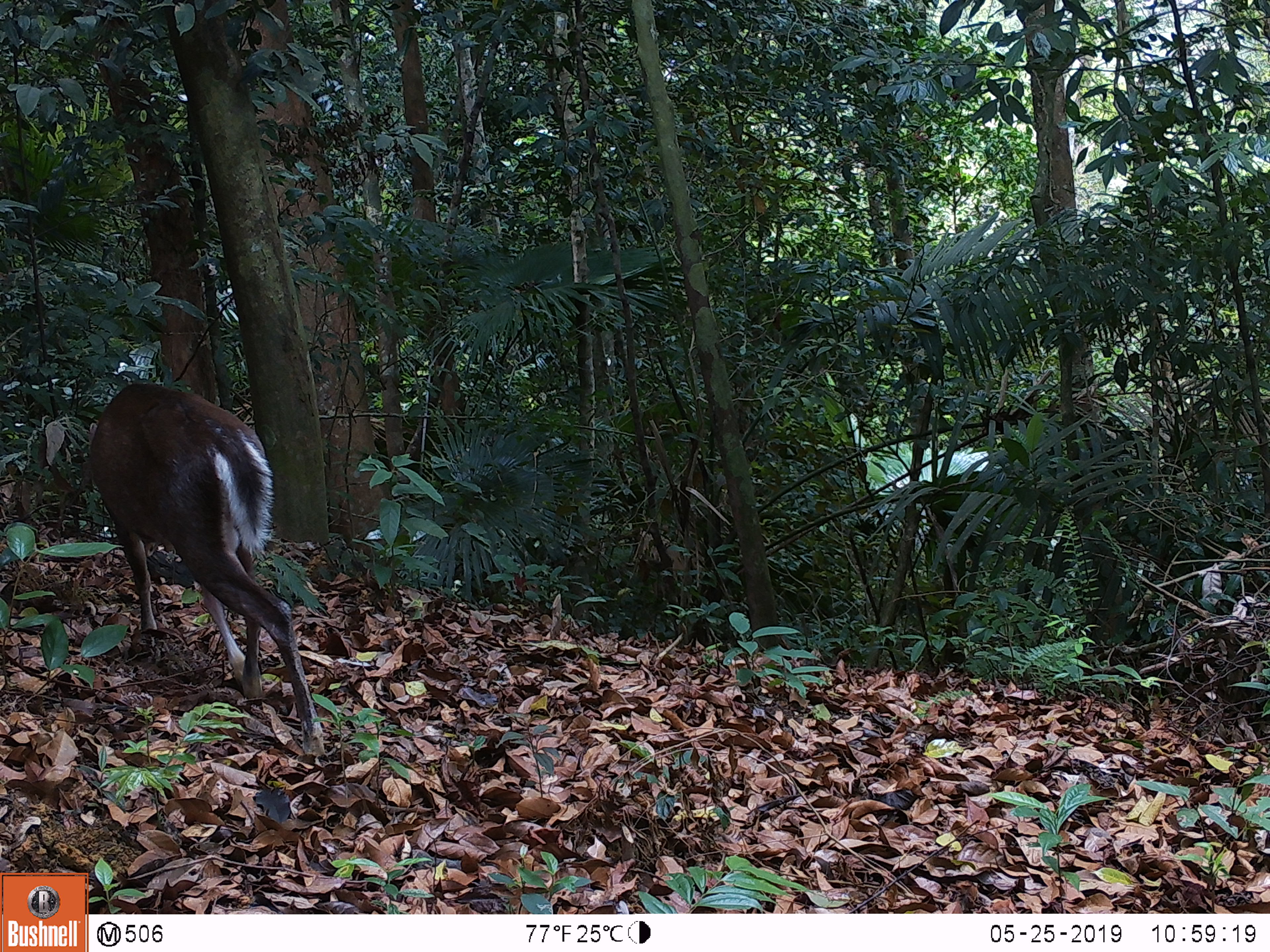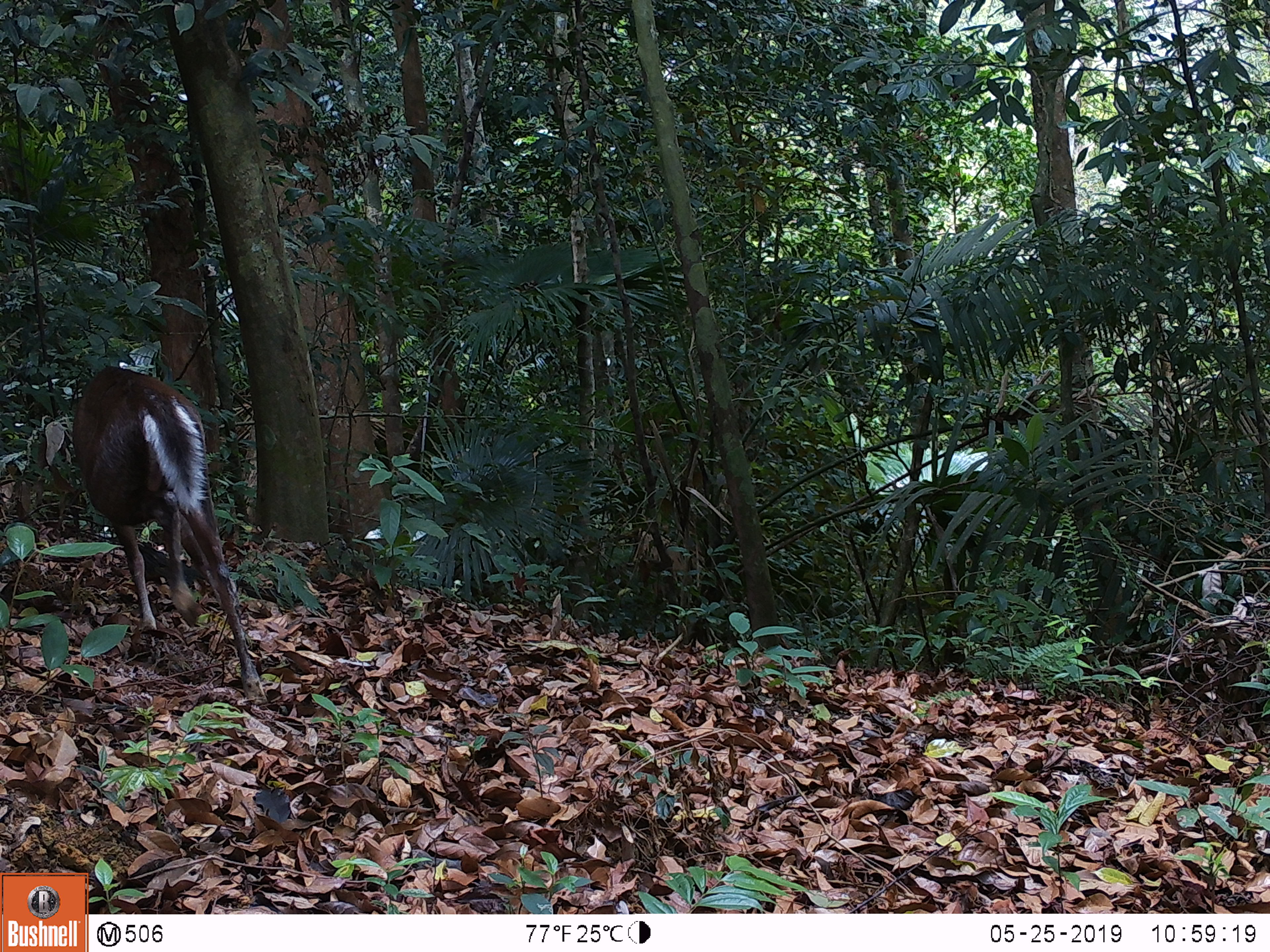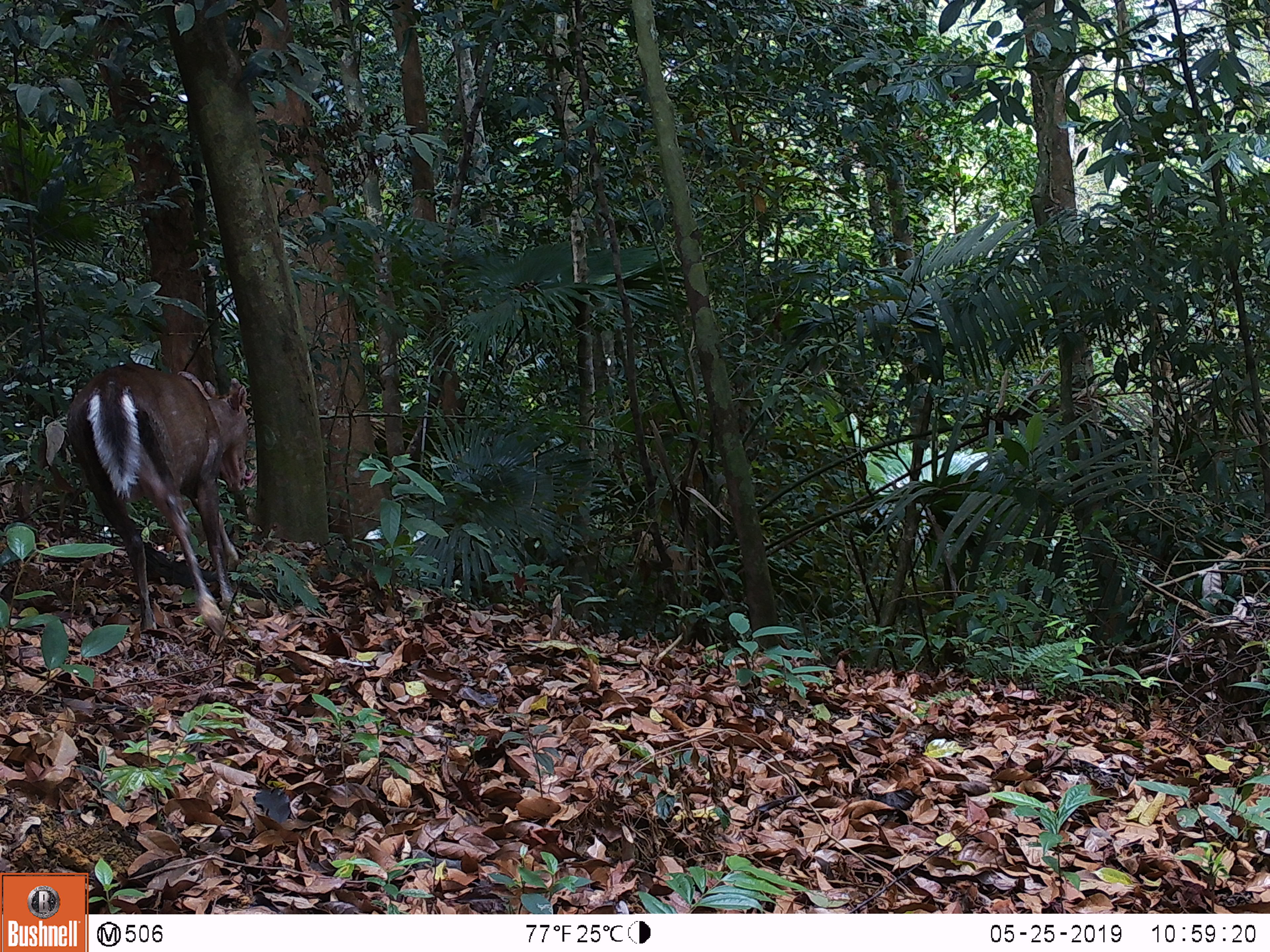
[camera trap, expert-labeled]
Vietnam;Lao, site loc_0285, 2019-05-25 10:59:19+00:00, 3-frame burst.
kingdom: Animalia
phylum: Chordata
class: Mammalia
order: Artiodactyla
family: Cervidae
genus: Muntiacus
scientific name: Muntiacus rooseveltorum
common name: roosevelt's muntjac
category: roosevelts muntjac group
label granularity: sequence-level